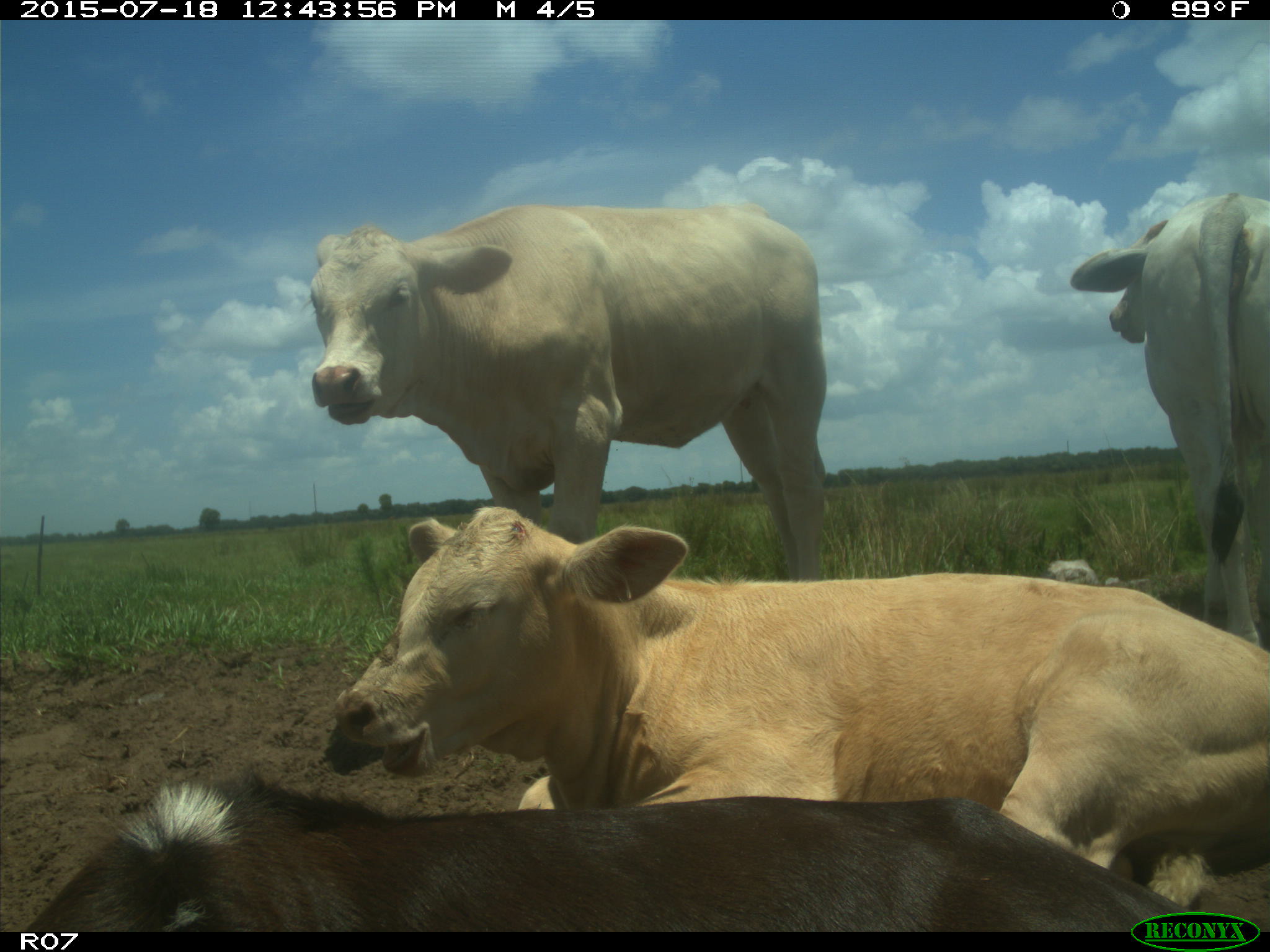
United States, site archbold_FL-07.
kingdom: Animalia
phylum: Chordata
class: Mammalia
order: Artiodactyla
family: Bovidae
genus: Bos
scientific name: Bos taurus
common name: domestic cow